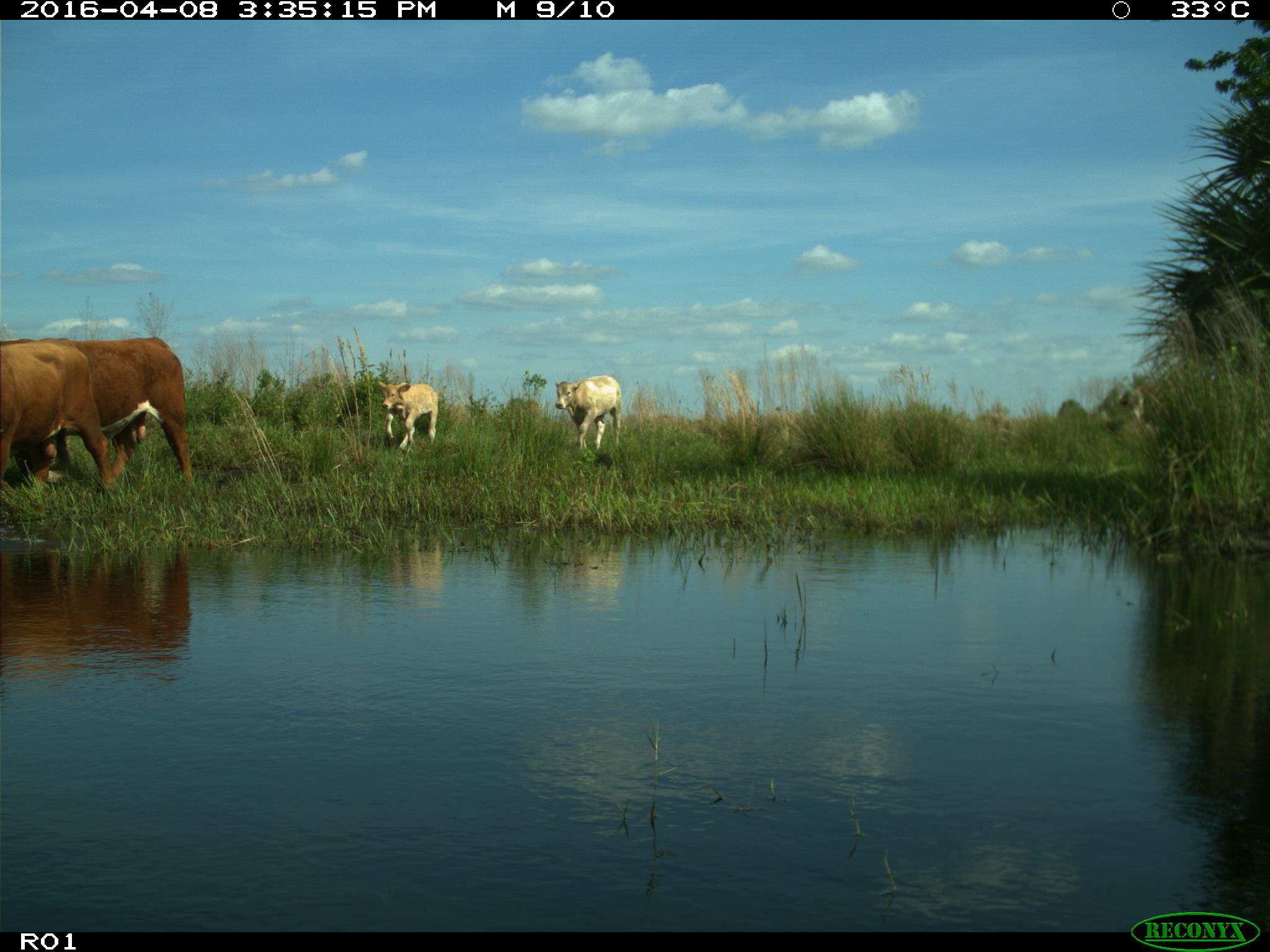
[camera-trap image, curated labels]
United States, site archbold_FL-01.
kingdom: Animalia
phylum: Chordata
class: Mammalia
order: Artiodactyla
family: Bovidae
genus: Bos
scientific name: Bos taurus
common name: domestic cow